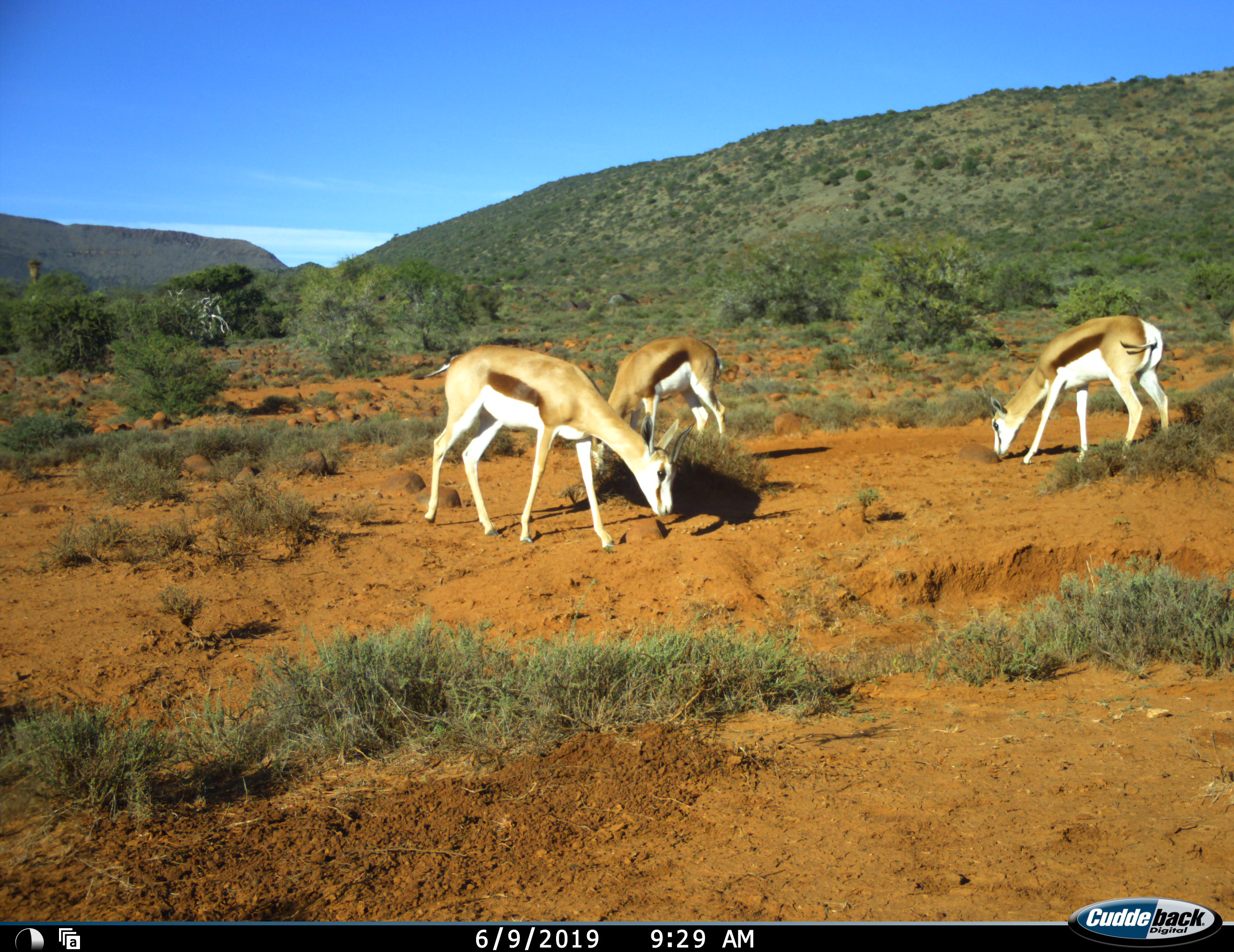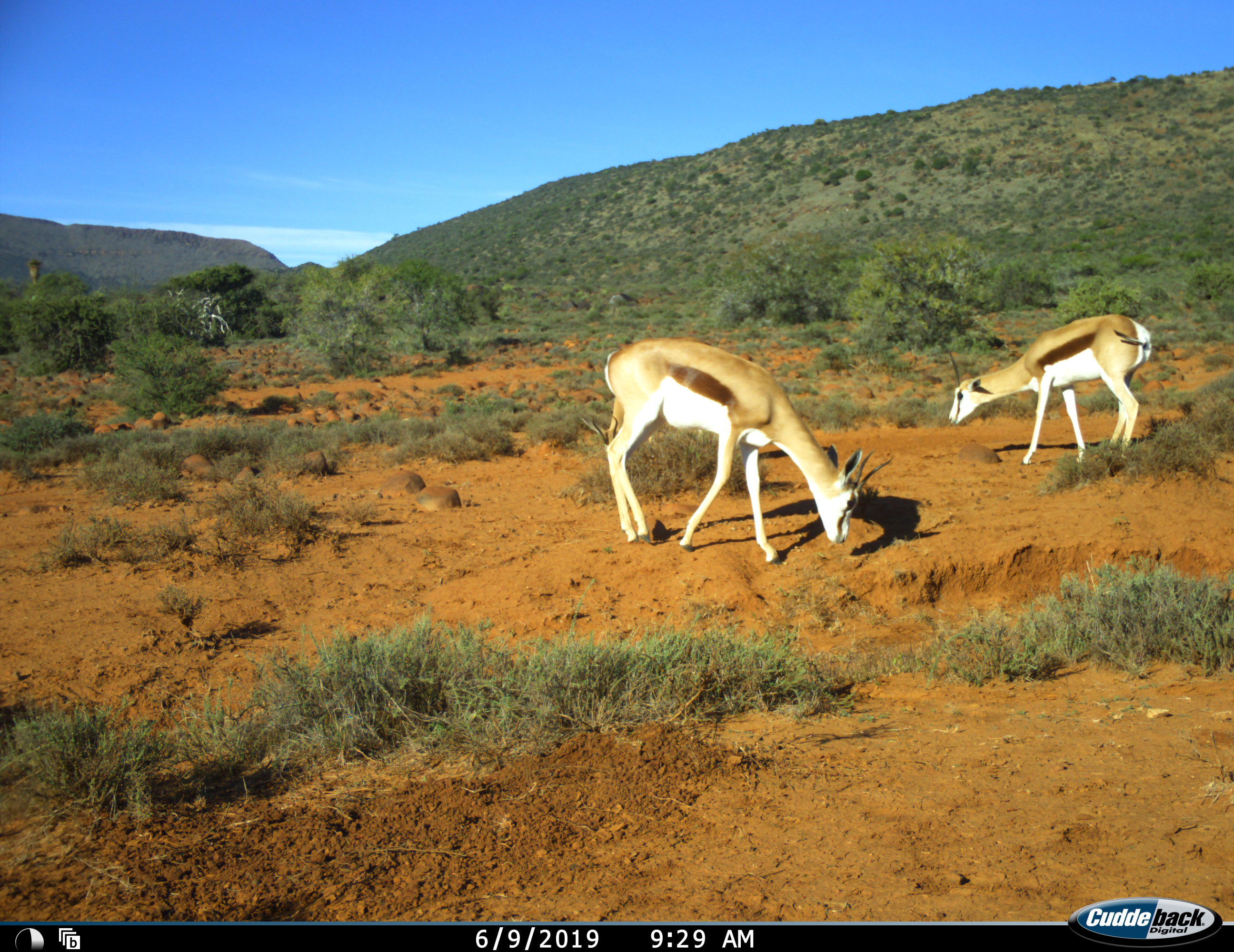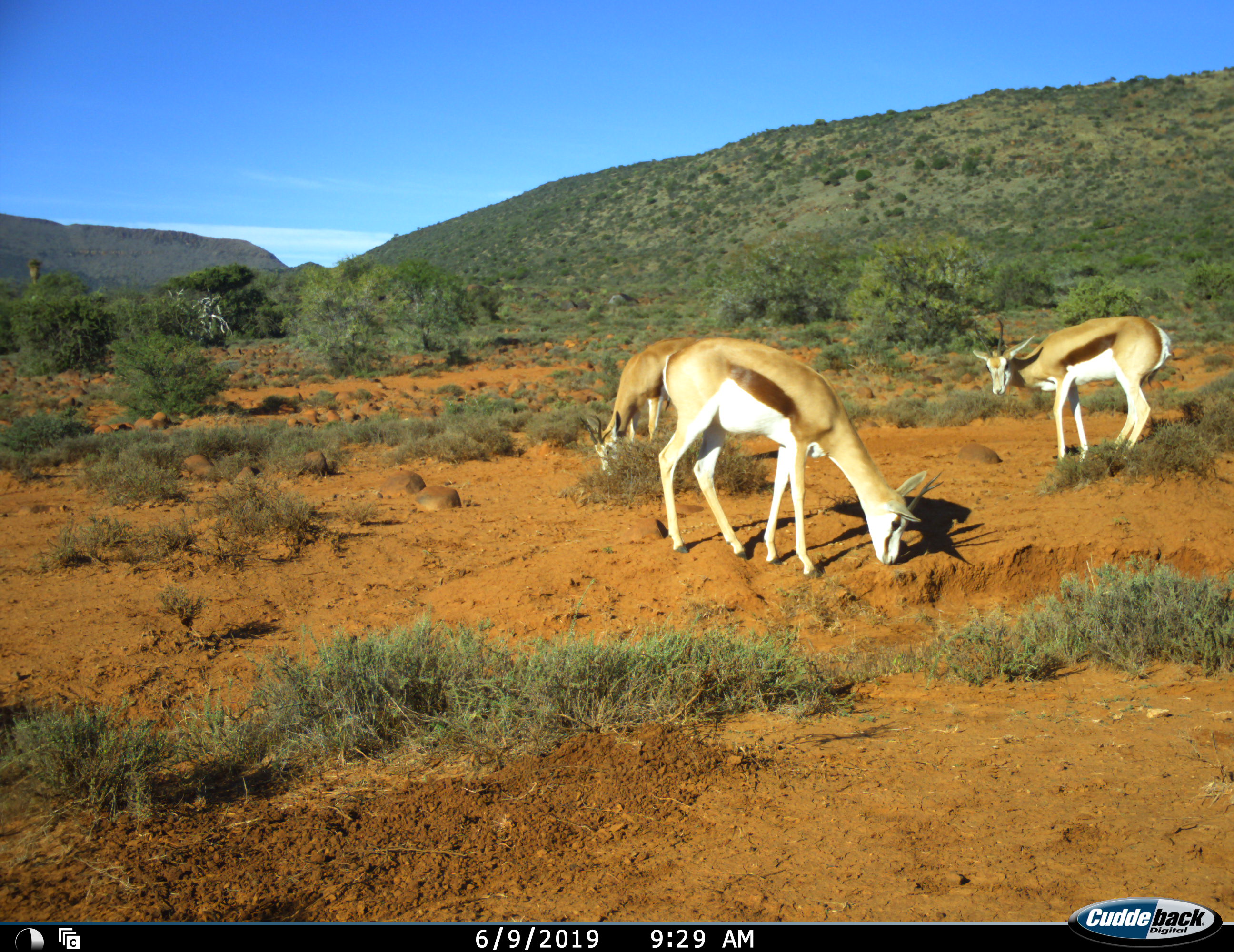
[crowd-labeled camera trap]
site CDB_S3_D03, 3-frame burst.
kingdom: Animalia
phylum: Chordata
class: Mammalia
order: Artiodactyla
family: Bovidae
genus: Antidorcas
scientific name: Antidorcas marsupialis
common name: springbok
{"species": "springbok (Antidorcas marsupialis)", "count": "3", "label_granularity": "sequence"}